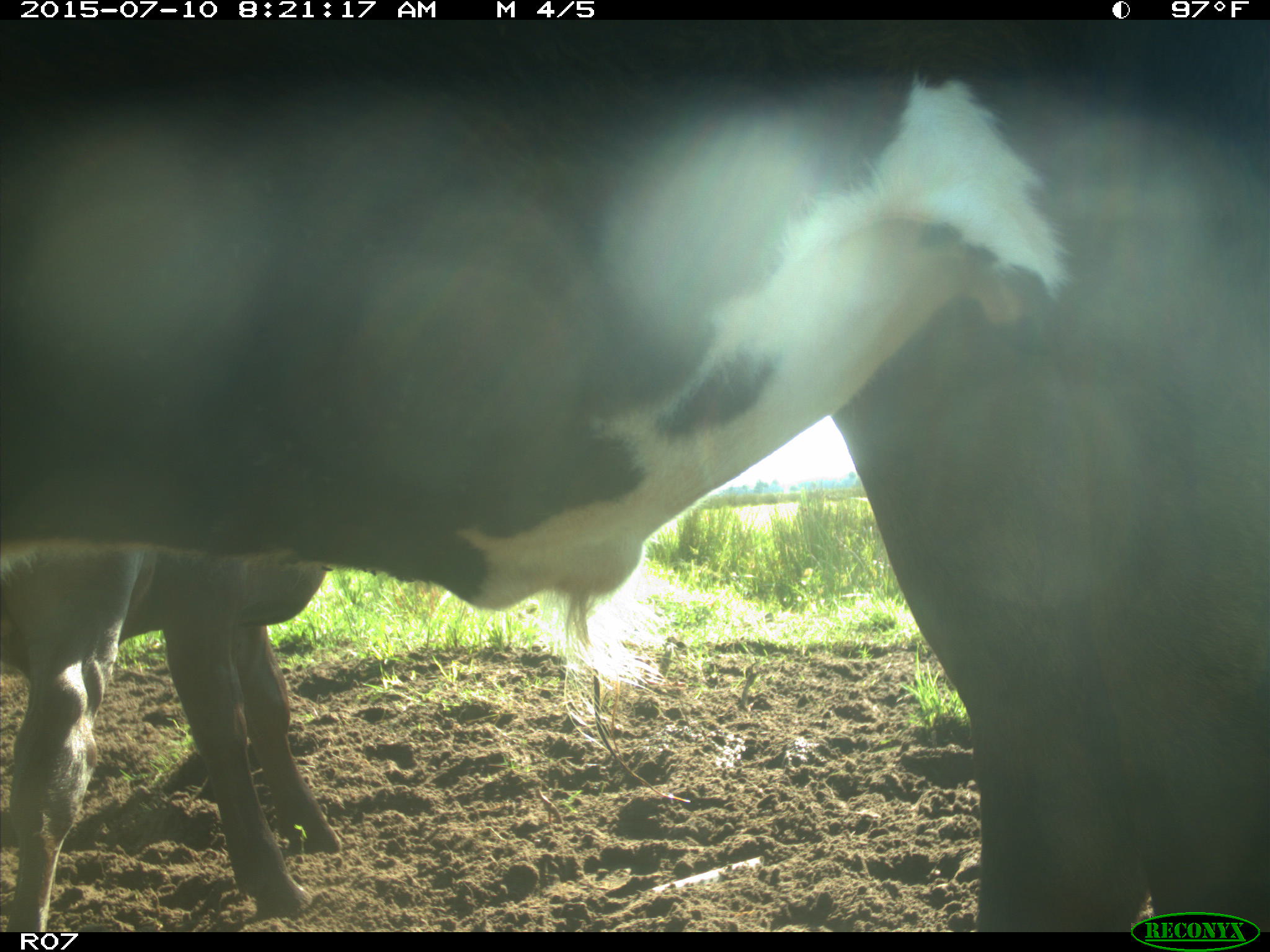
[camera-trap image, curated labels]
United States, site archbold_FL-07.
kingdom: Animalia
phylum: Chordata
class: Mammalia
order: Artiodactyla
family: Bovidae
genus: Bos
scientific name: Bos taurus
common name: domestic cow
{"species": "Bos taurus (domestic cow)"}